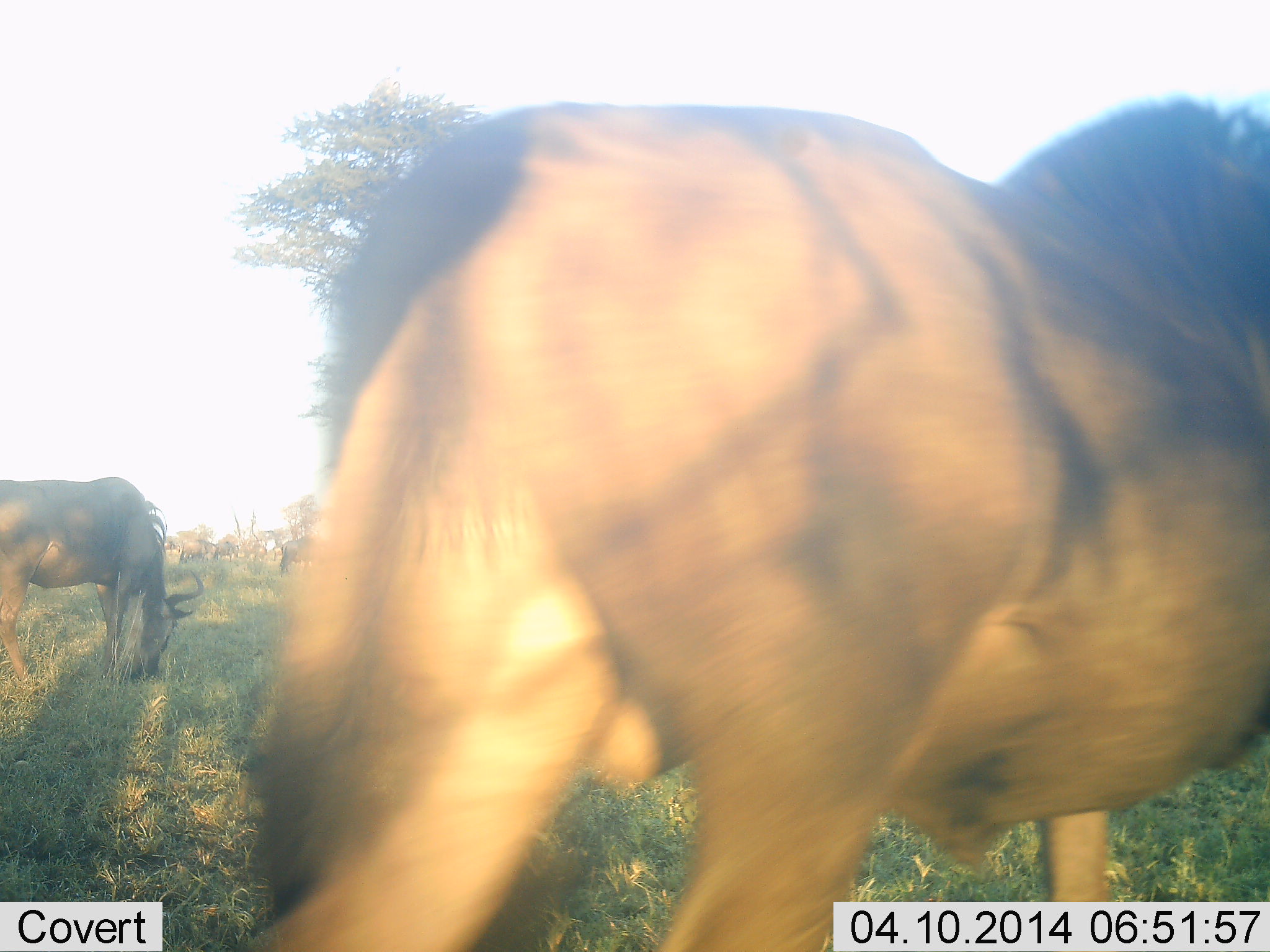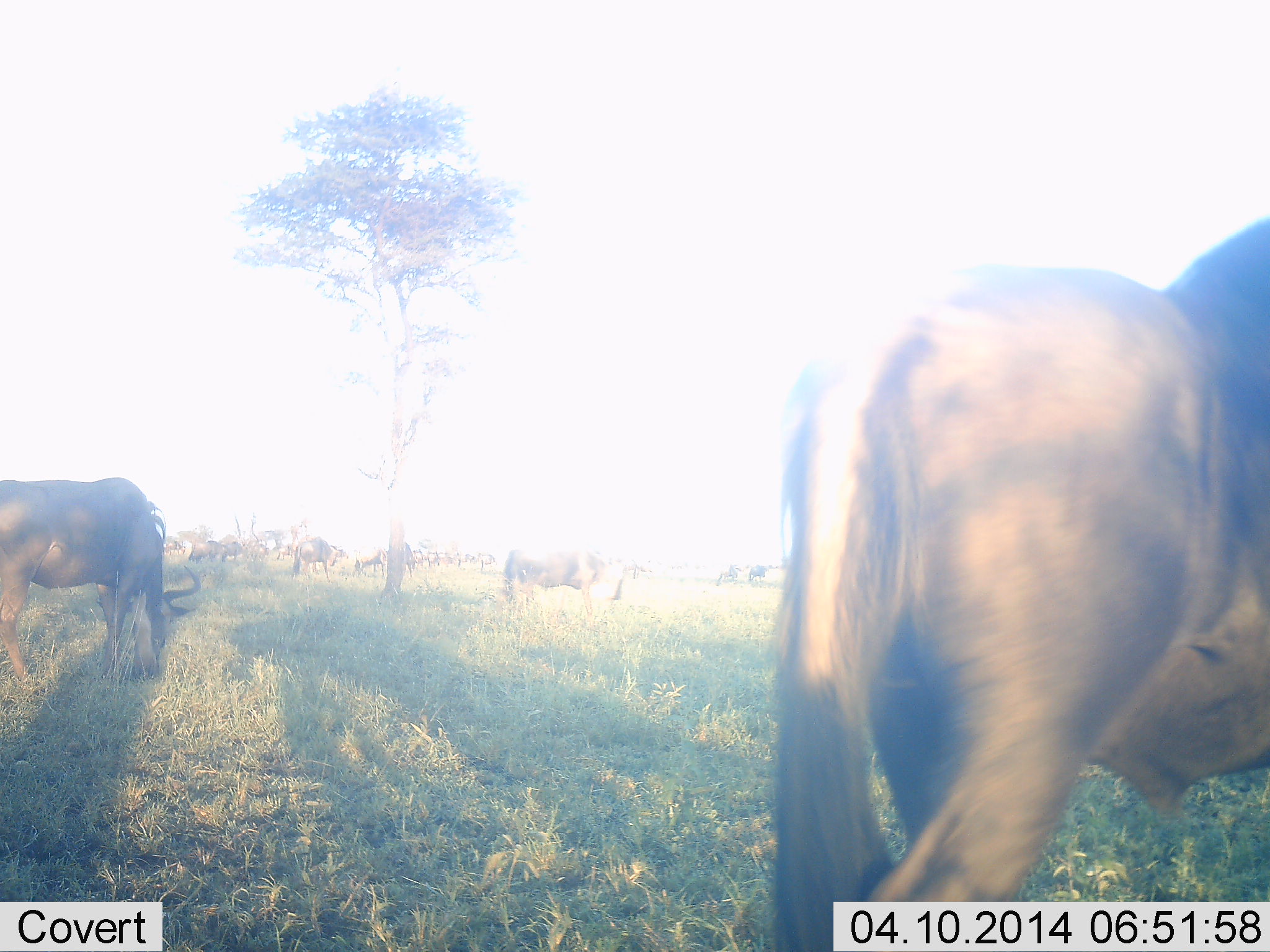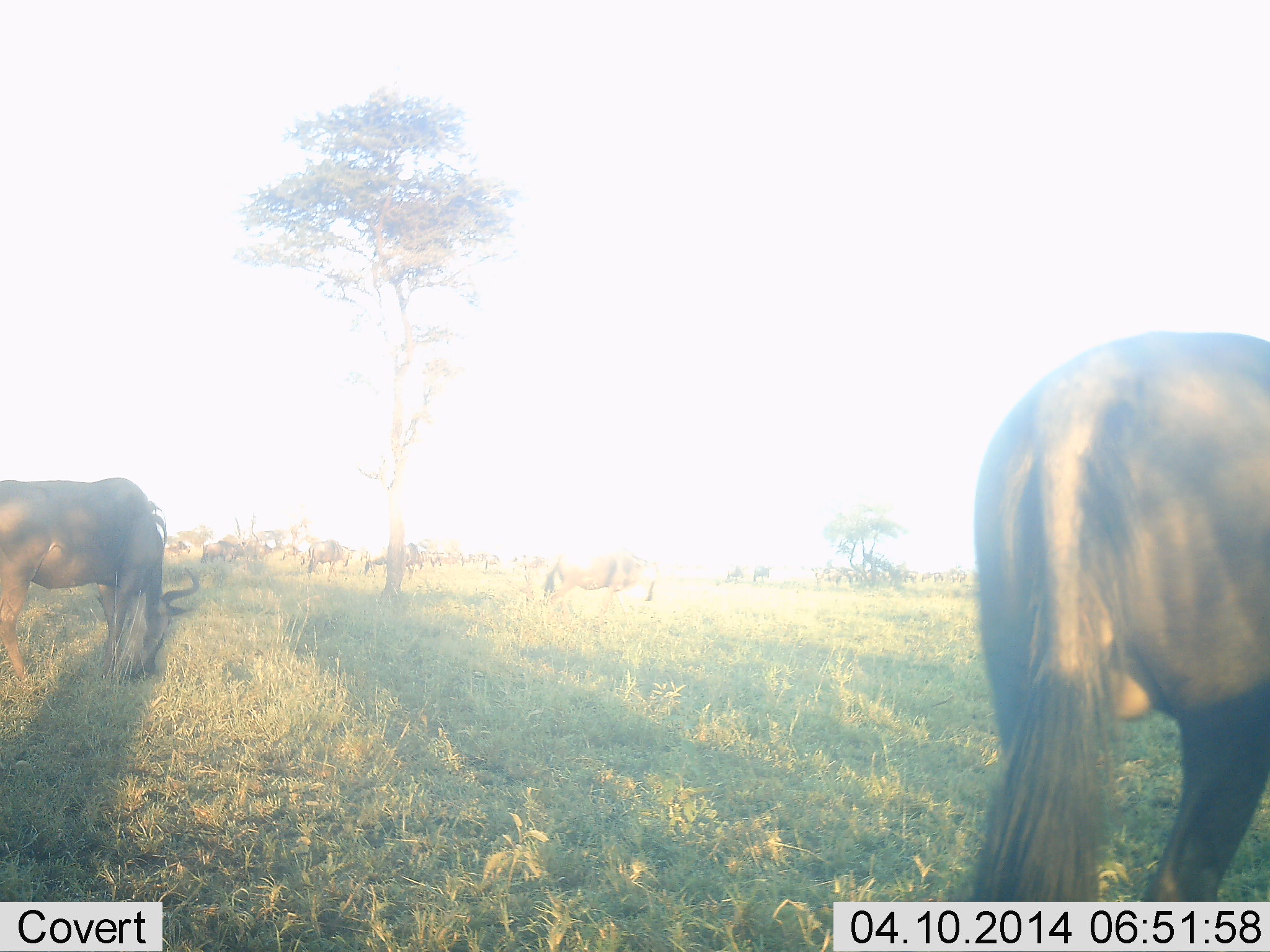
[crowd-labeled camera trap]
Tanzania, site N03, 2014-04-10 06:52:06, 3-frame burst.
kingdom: Animalia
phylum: Chordata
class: Mammalia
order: Artiodactyla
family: Bovidae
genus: Connochaetes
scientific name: Connochaetes taurinus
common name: blue wildebeest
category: wildebeest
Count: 11-50.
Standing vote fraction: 40%.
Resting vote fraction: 20%.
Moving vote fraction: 60%.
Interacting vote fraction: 0%.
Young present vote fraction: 0%.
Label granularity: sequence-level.